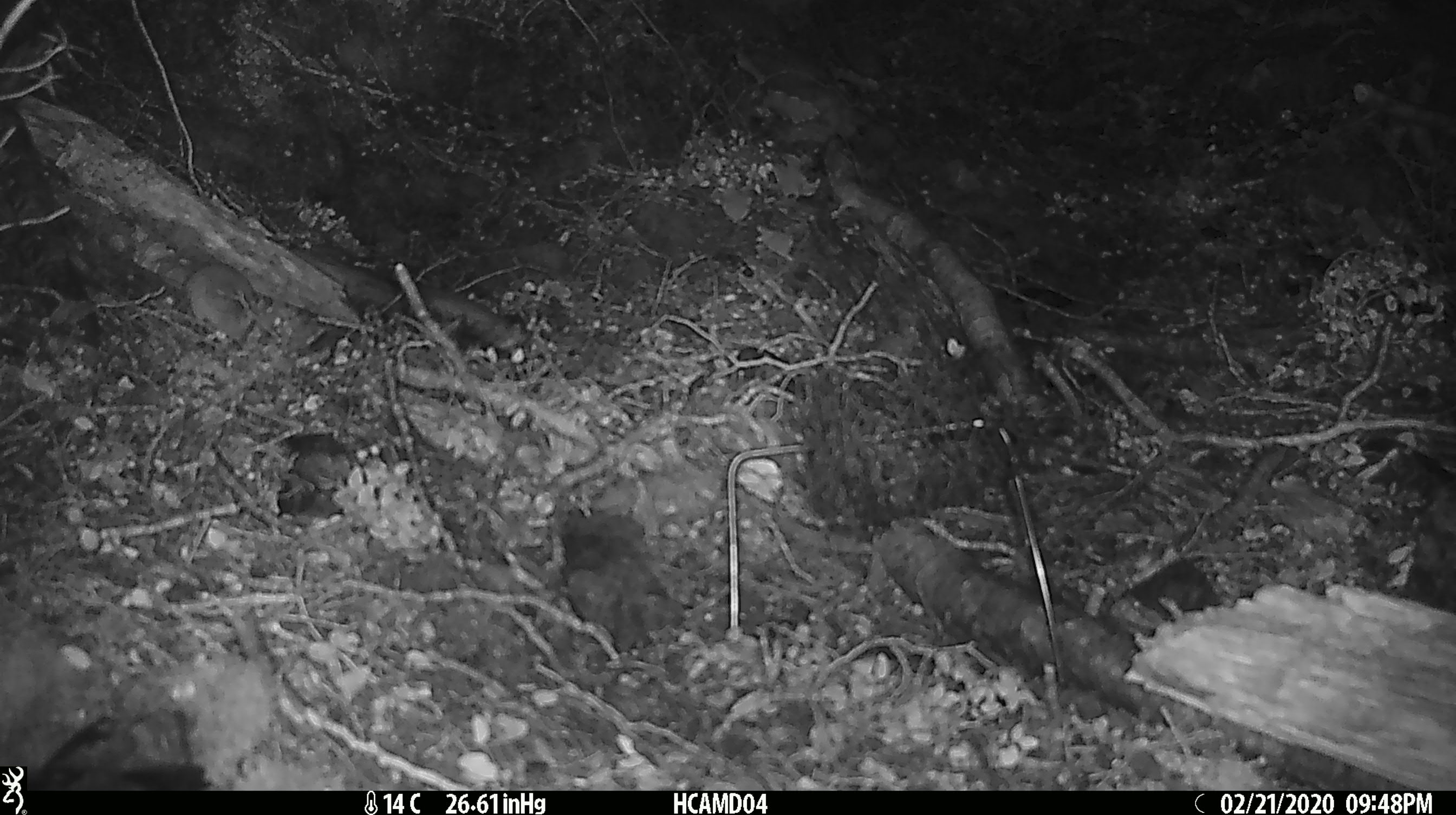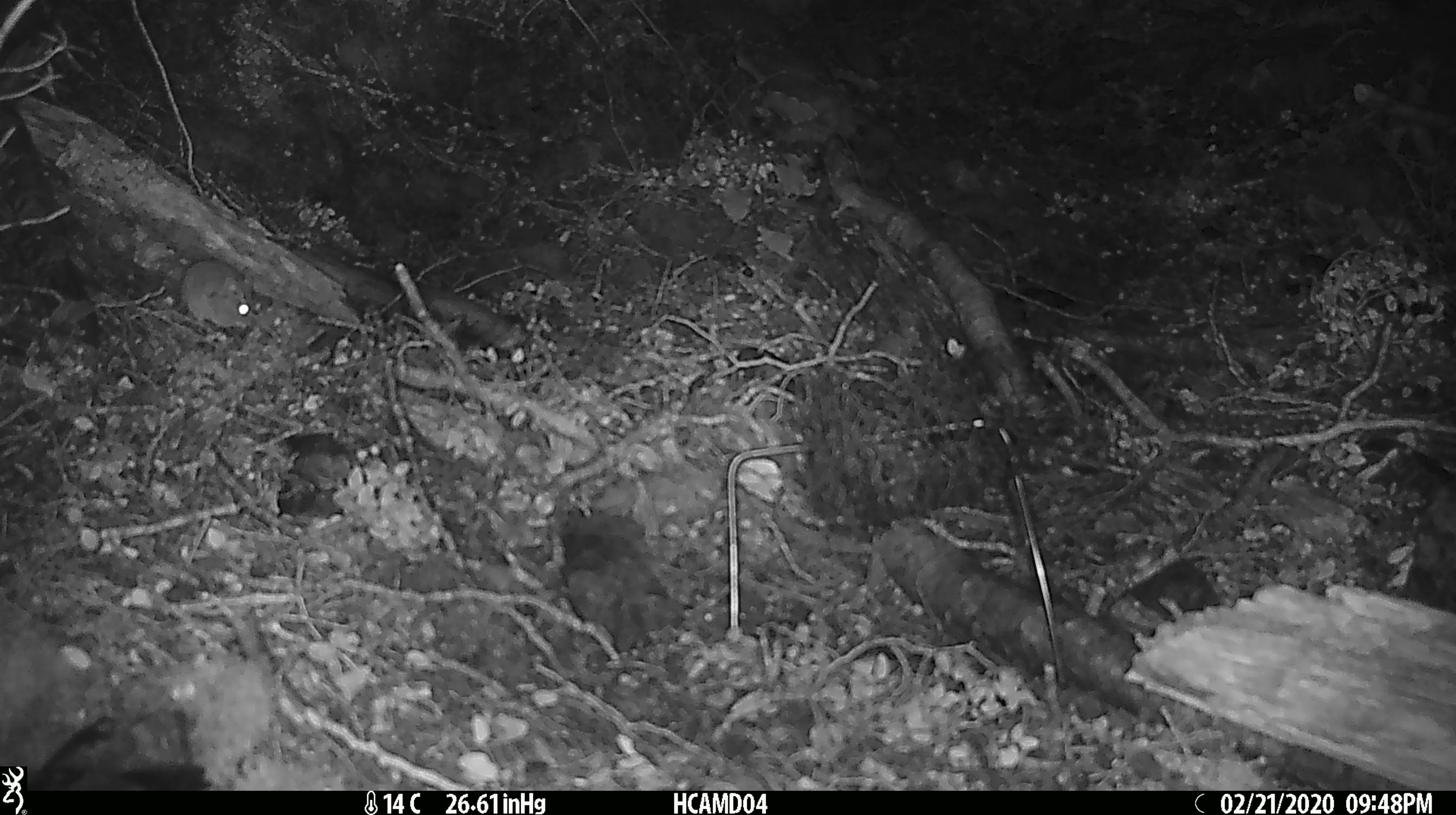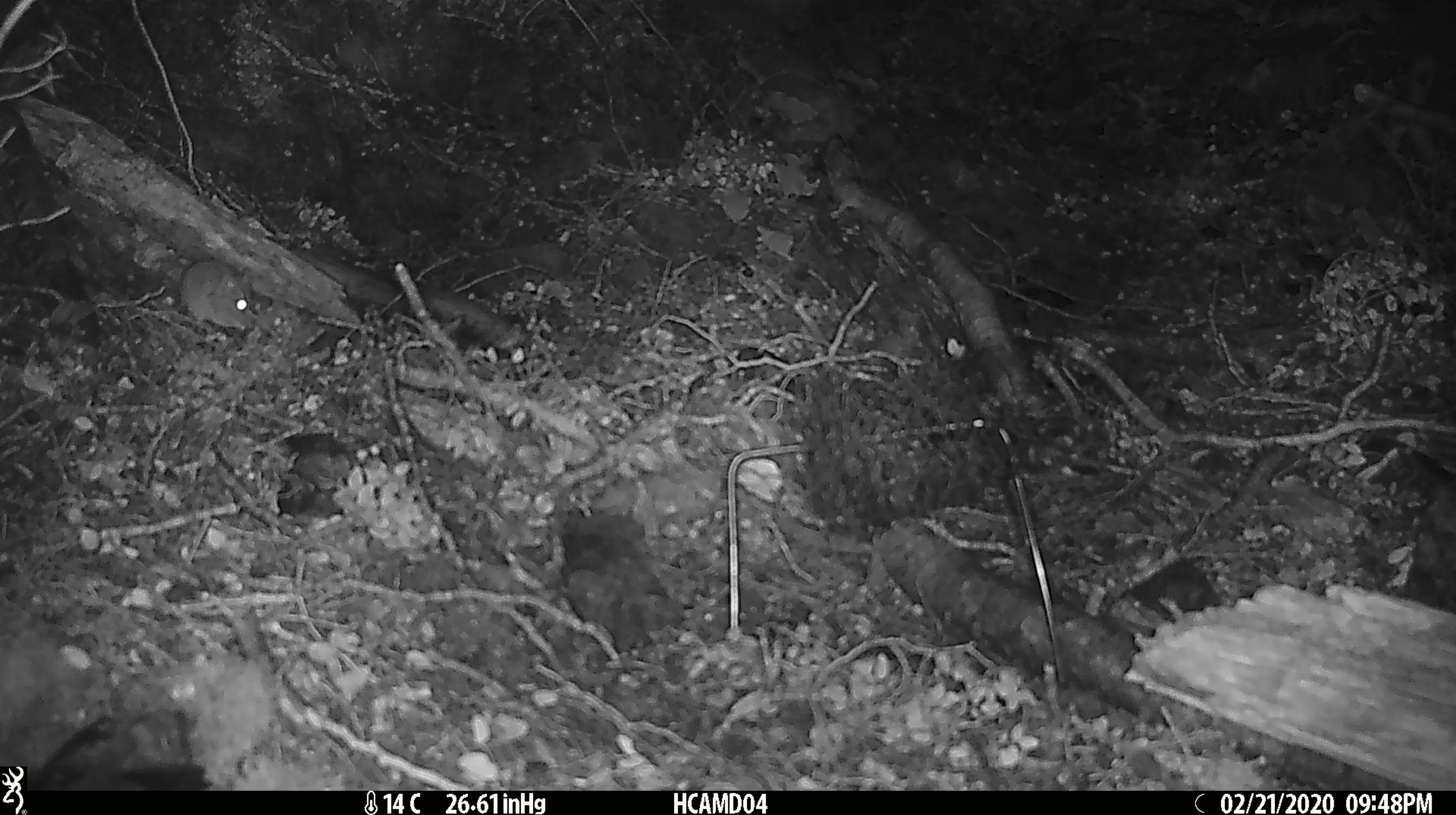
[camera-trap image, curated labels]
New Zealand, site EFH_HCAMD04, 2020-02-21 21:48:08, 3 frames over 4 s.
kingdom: Animalia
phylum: Chordata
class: Mammalia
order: Rodentia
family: Muridae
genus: Mus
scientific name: Mus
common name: mouse